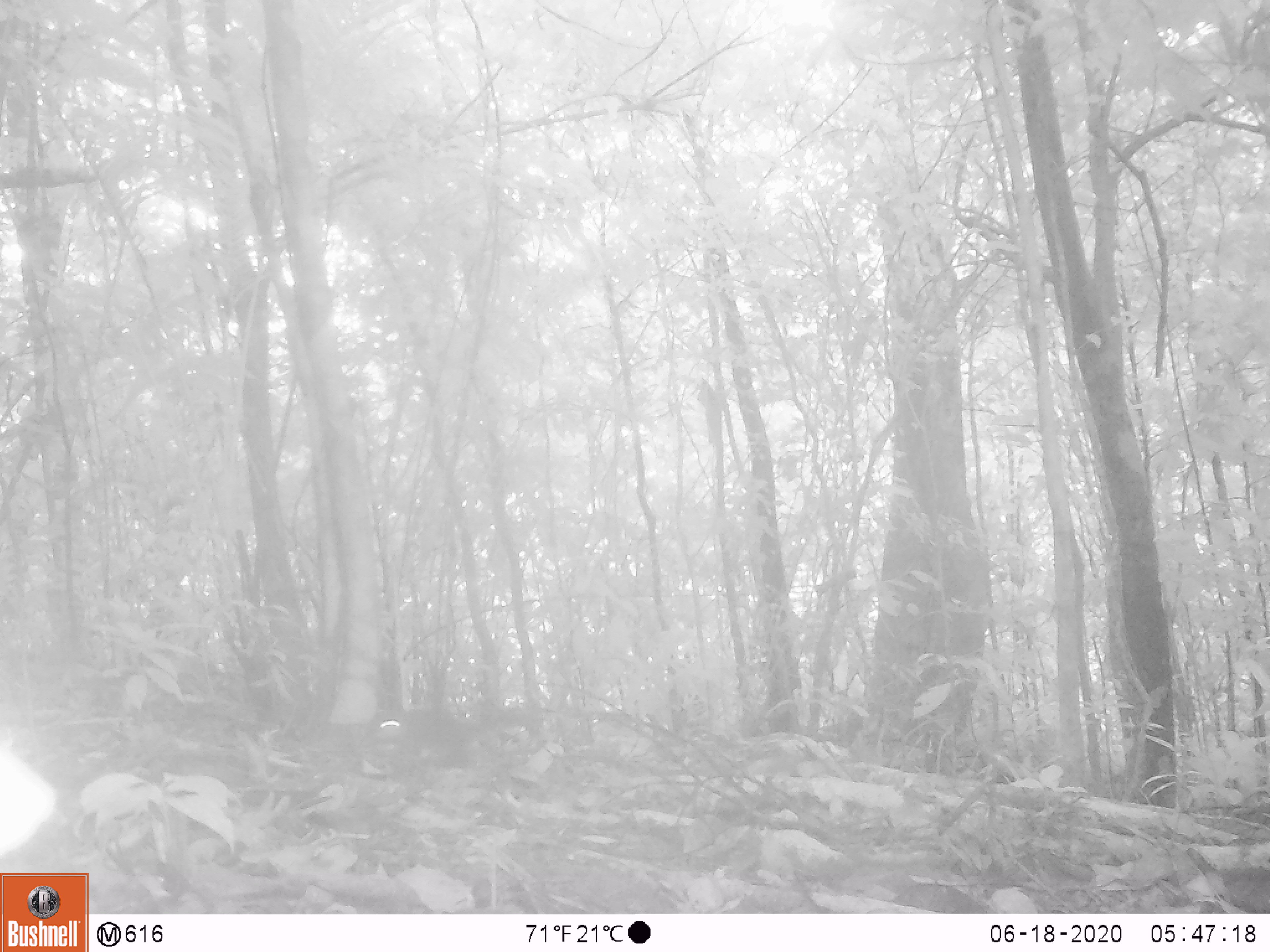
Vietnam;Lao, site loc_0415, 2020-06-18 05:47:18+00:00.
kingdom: Animalia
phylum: Chordata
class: Mammalia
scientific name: Mammalia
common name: mammal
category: unidentified small mammal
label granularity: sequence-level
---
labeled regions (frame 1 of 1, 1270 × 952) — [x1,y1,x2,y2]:
unidentified small mammal: [362,708,542,766]